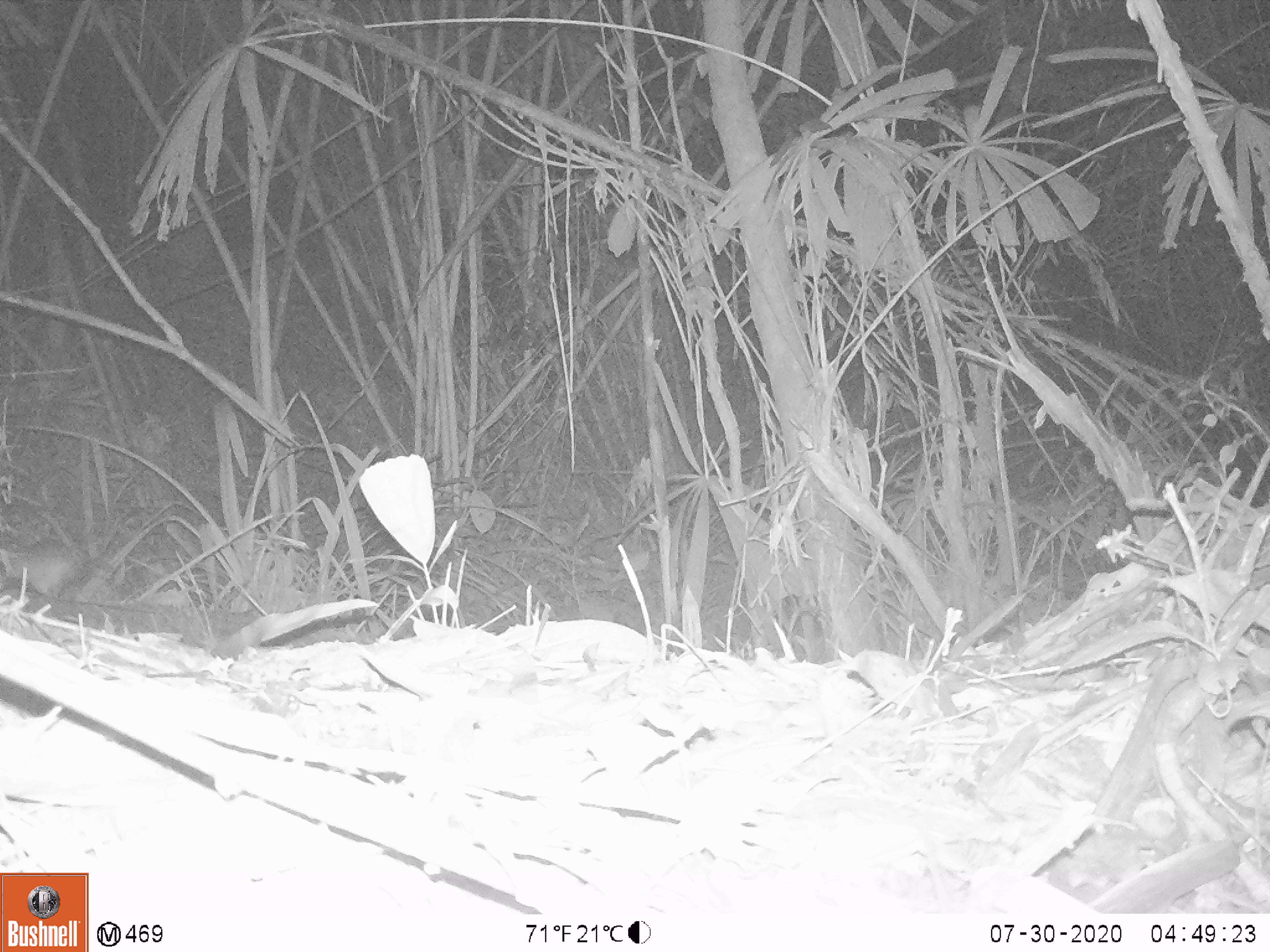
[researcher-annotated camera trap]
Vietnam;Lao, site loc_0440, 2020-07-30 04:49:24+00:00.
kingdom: Animalia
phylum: Chordata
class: Mammalia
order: Rodentia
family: Muridae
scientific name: Muridae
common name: old-world mice and rats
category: unidentified murid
Unidentified murid (old-world mice and rats) (Muridae). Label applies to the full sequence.